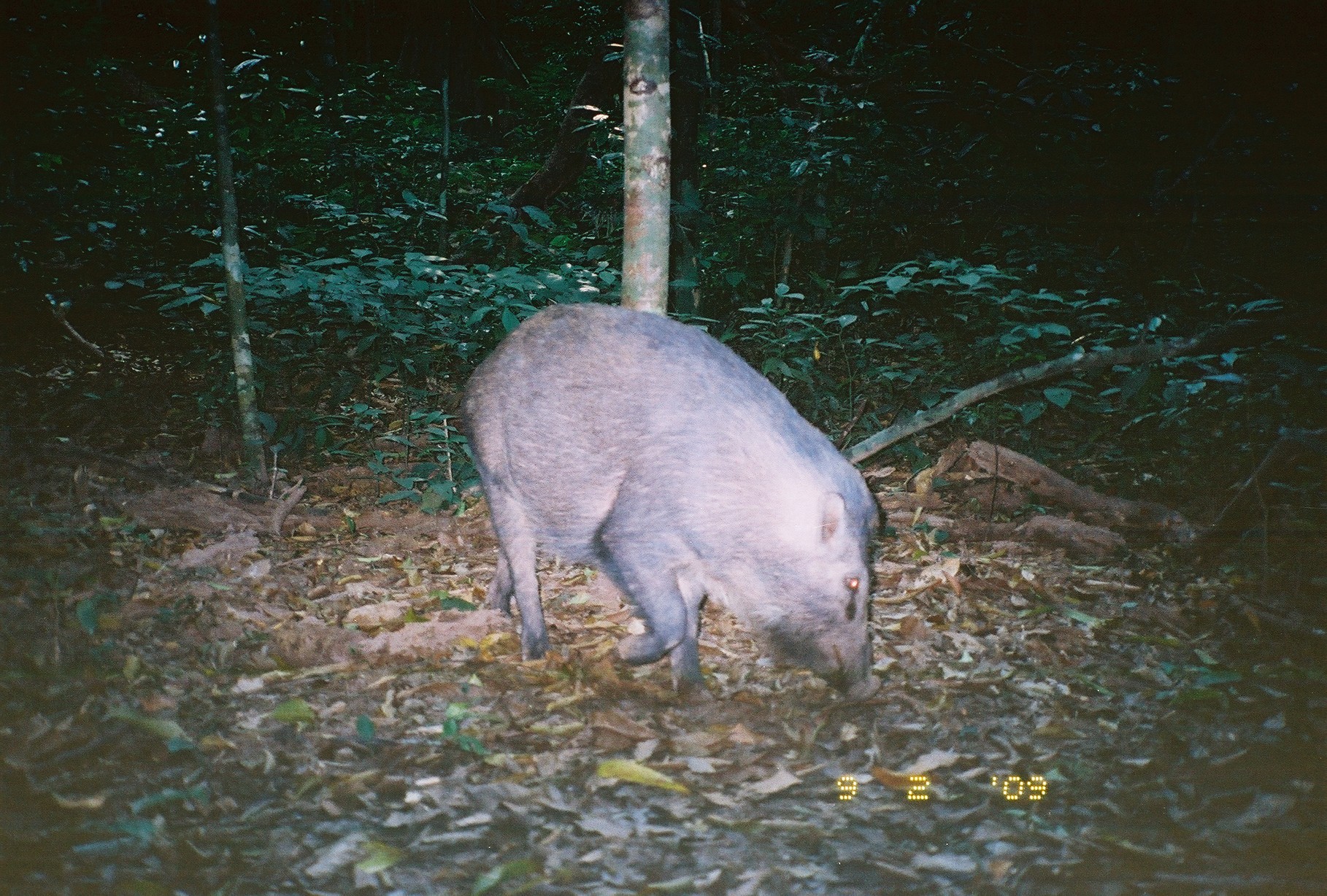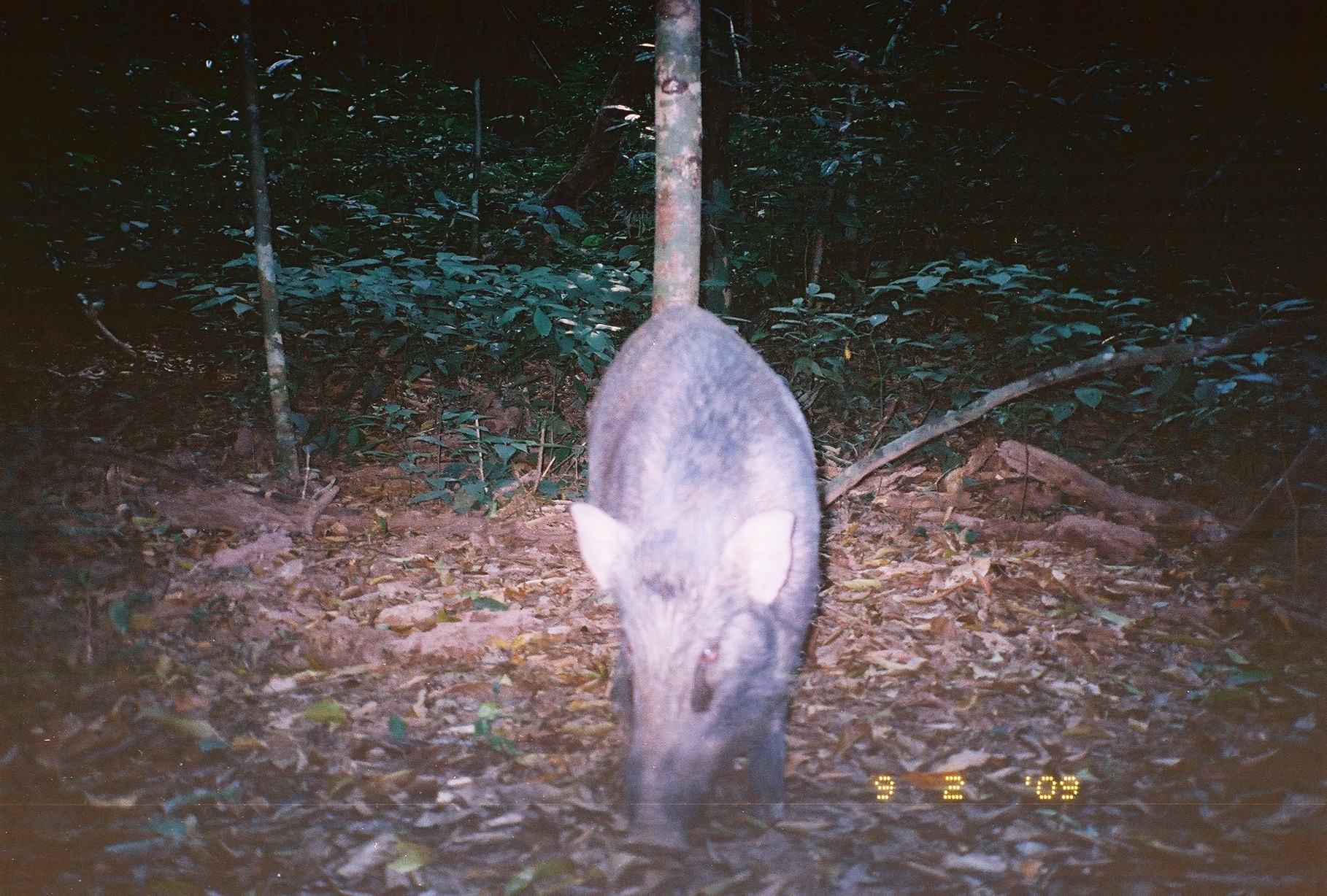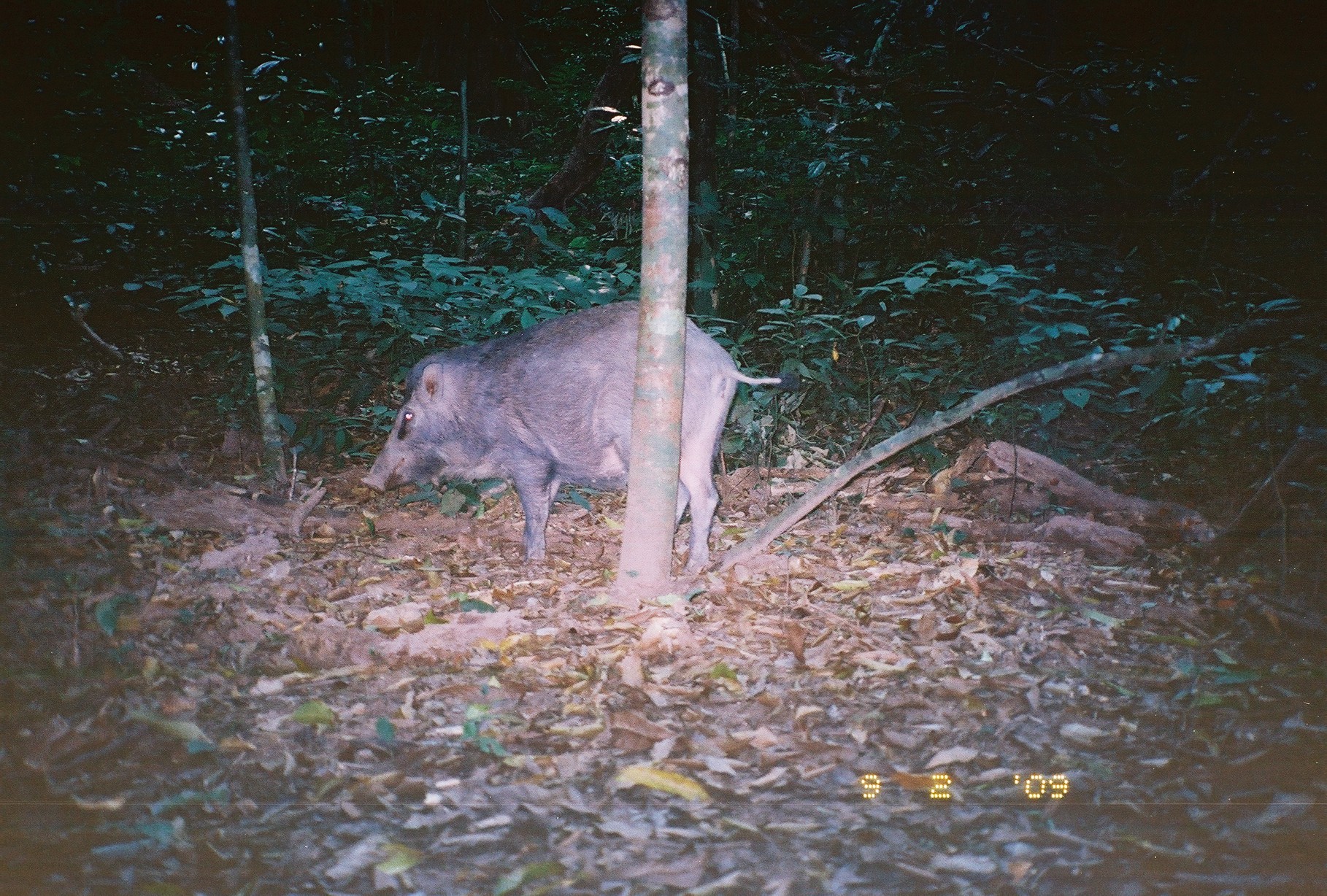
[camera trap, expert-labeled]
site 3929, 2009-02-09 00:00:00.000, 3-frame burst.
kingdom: Animalia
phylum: Chordata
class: Mammalia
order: Artiodactyla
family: Suidae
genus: Sus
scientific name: Sus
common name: pigs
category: sus sp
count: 1